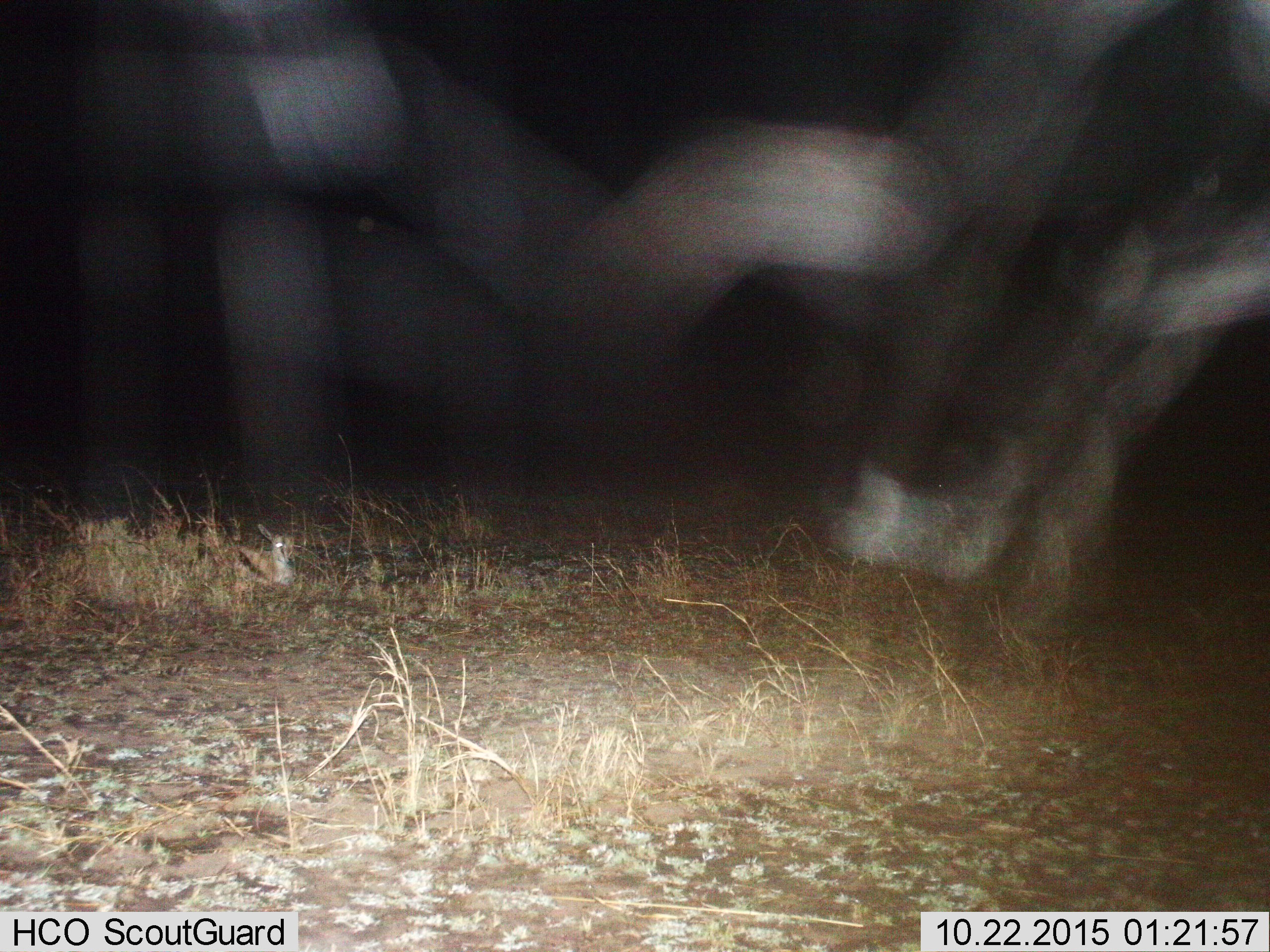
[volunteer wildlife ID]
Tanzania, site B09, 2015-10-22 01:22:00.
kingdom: Animalia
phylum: Chordata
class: Mammalia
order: Artiodactyla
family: Bovidae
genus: Eudorcas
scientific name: Eudorcas thomsonii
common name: thomson's gazelle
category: gazellethomsons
Gazellethomsons (thomson's gazelle) (Eudorcas thomsonii), count 1. Behavior (volunteer vote fractions): standing 0%, resting 100%, moving 8%, interacting 0%. Young present (vote fraction): 42%. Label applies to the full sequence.